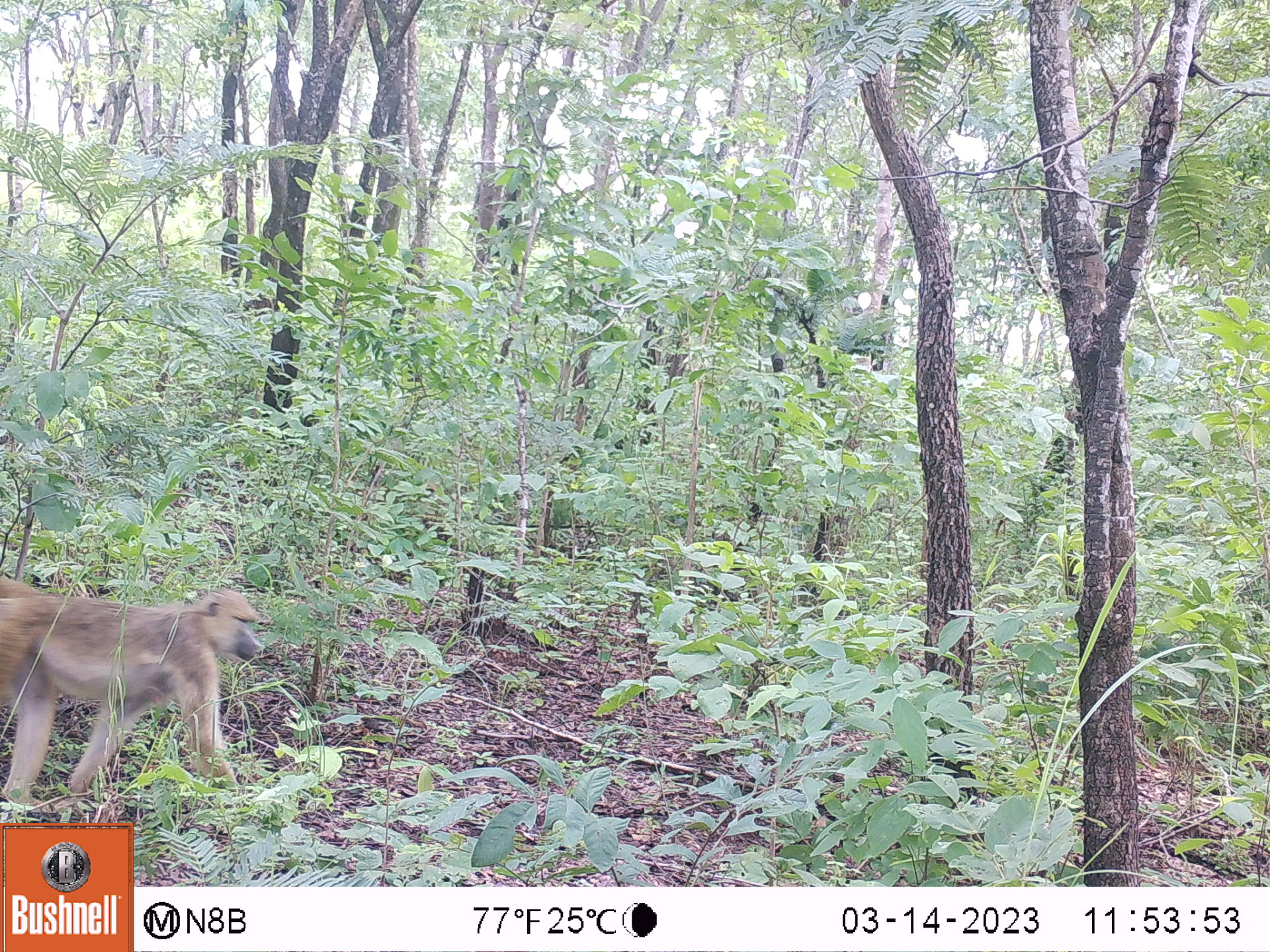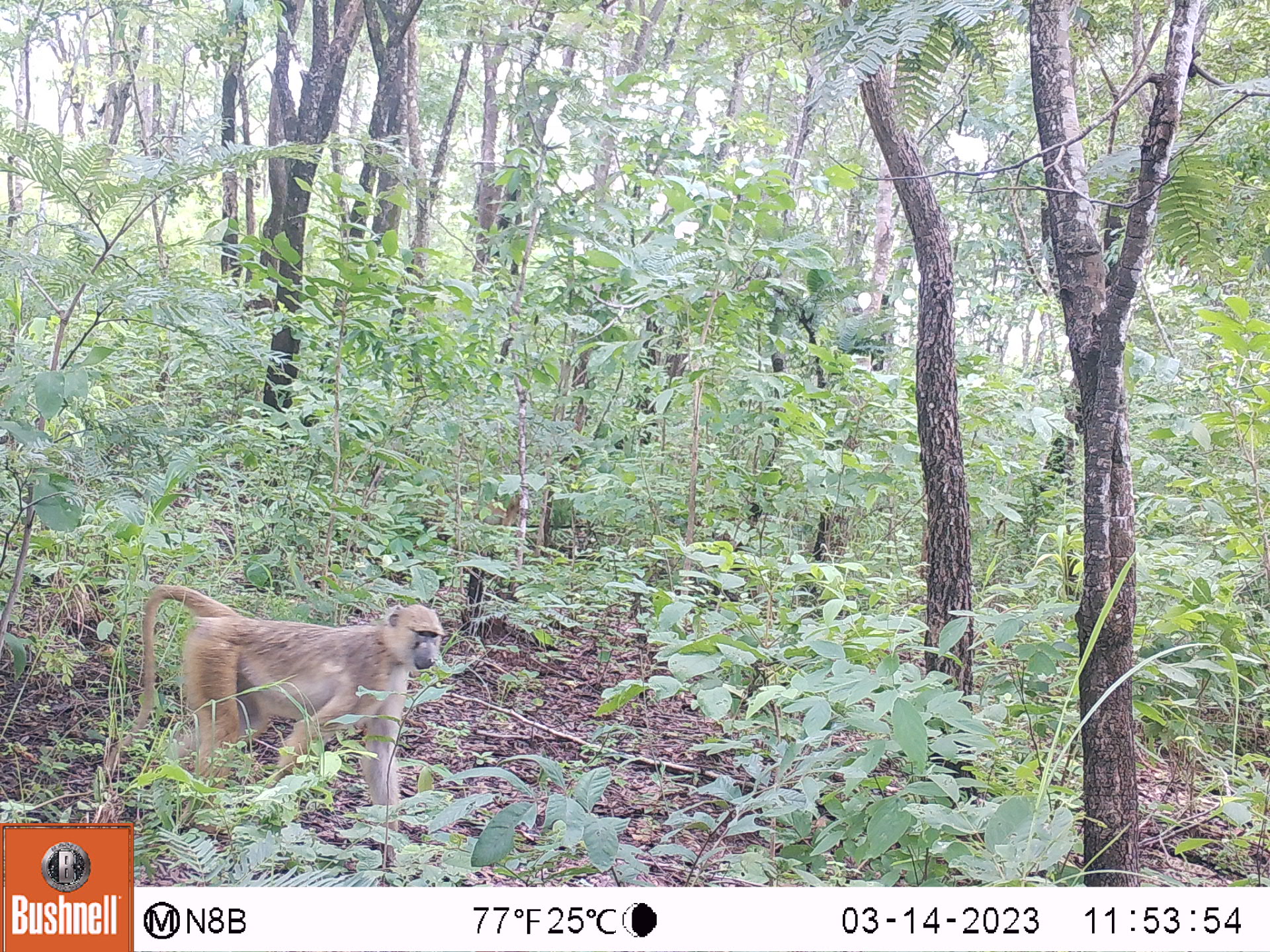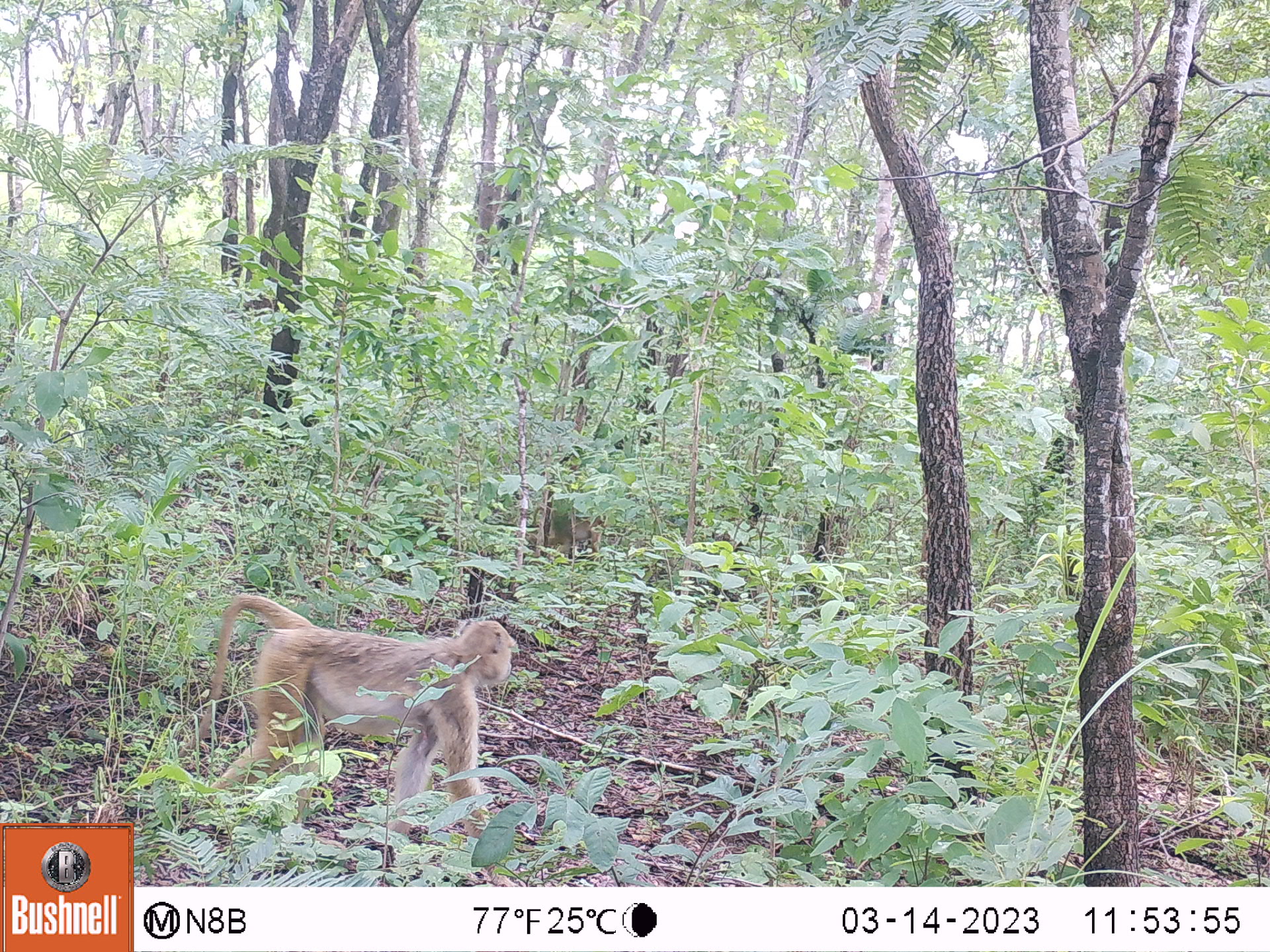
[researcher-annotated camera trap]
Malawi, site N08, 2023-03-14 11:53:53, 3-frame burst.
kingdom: Animalia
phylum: Chordata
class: Mammalia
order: Primates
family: Cercopithecidae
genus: Papio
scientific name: Papio cynocephalus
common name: yellow baboon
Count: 1.